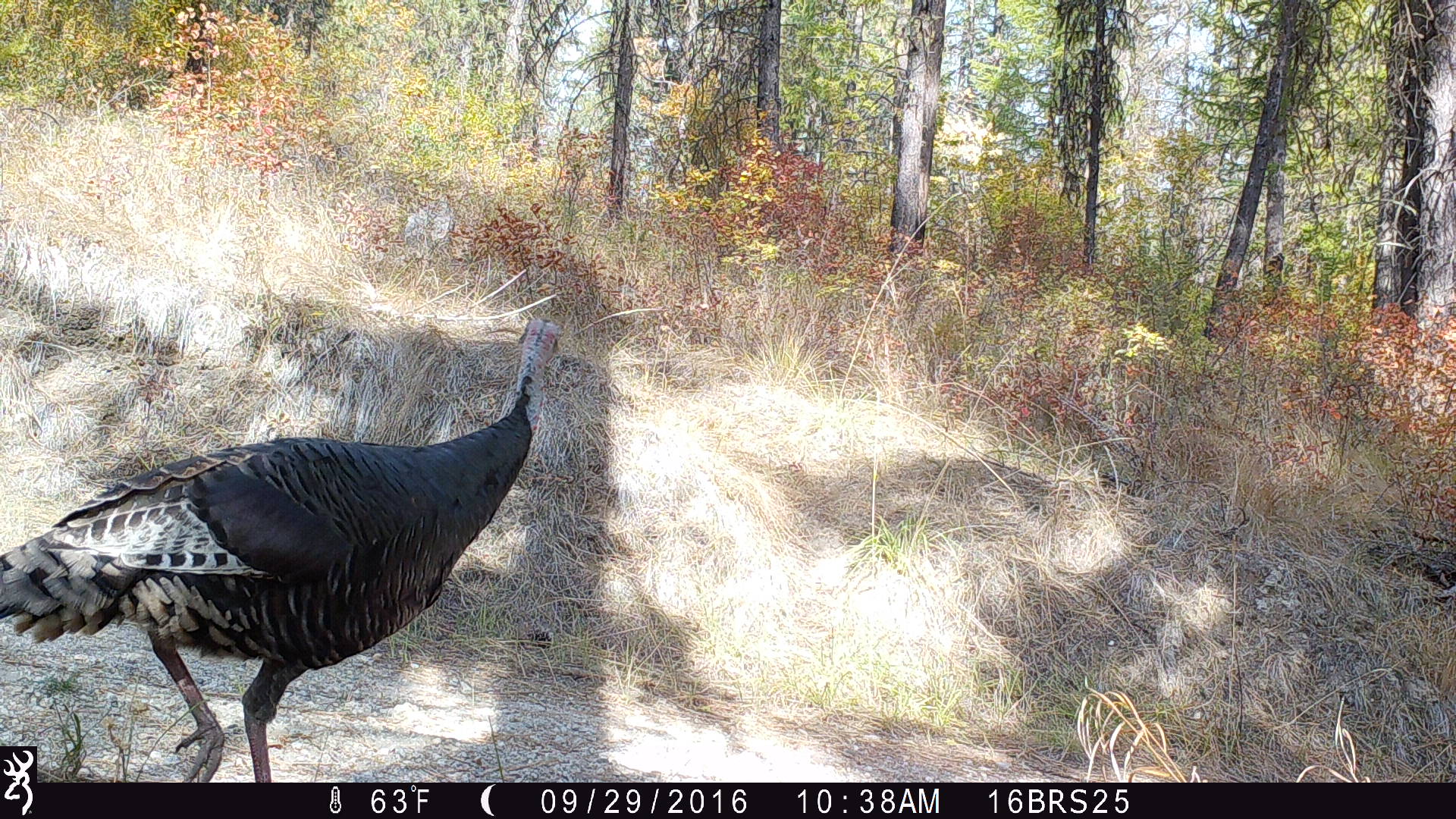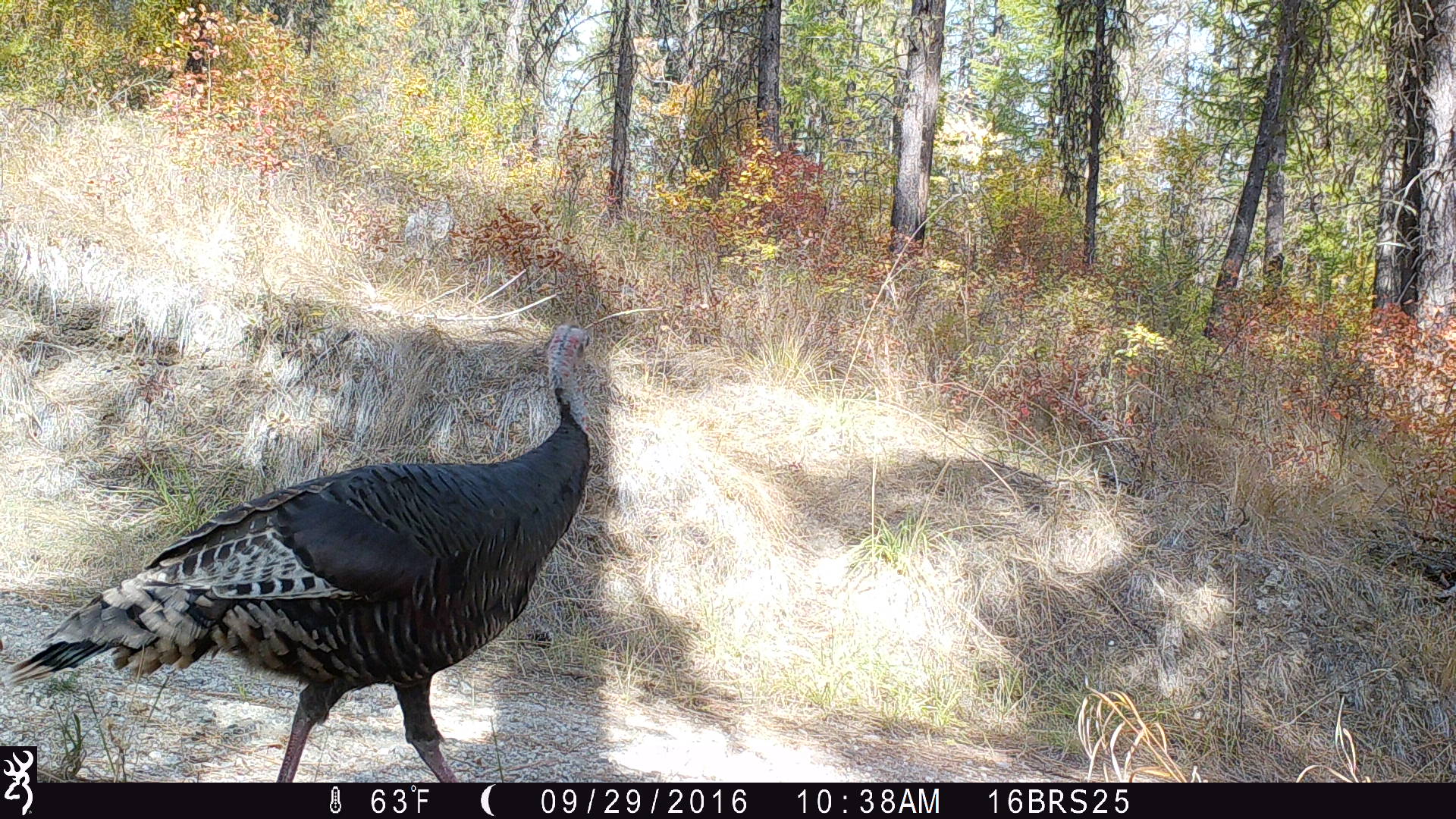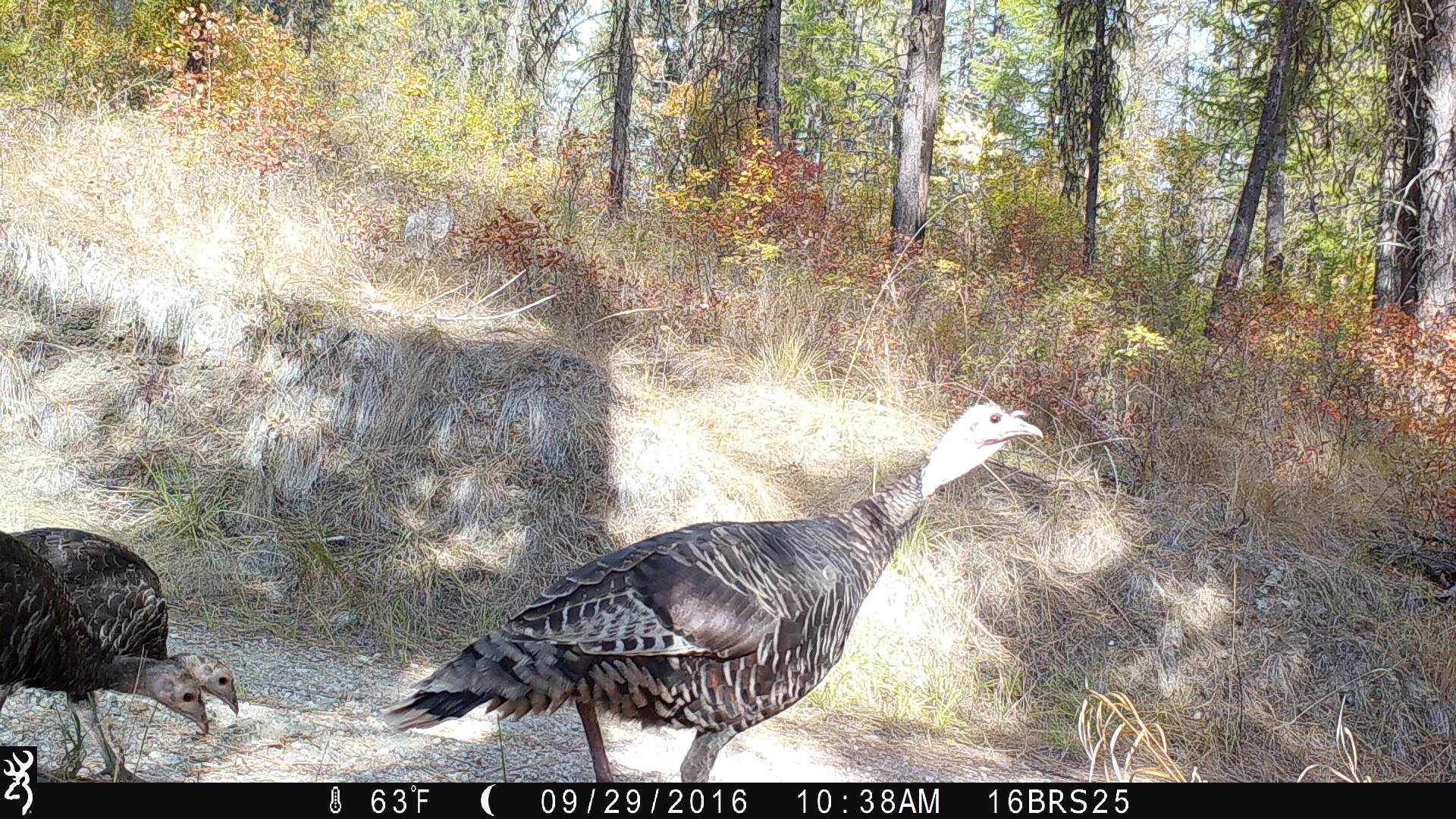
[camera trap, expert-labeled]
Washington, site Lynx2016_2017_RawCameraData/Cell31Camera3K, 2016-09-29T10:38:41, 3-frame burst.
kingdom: Animalia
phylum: Chordata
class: Aves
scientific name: Aves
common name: birds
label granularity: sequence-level